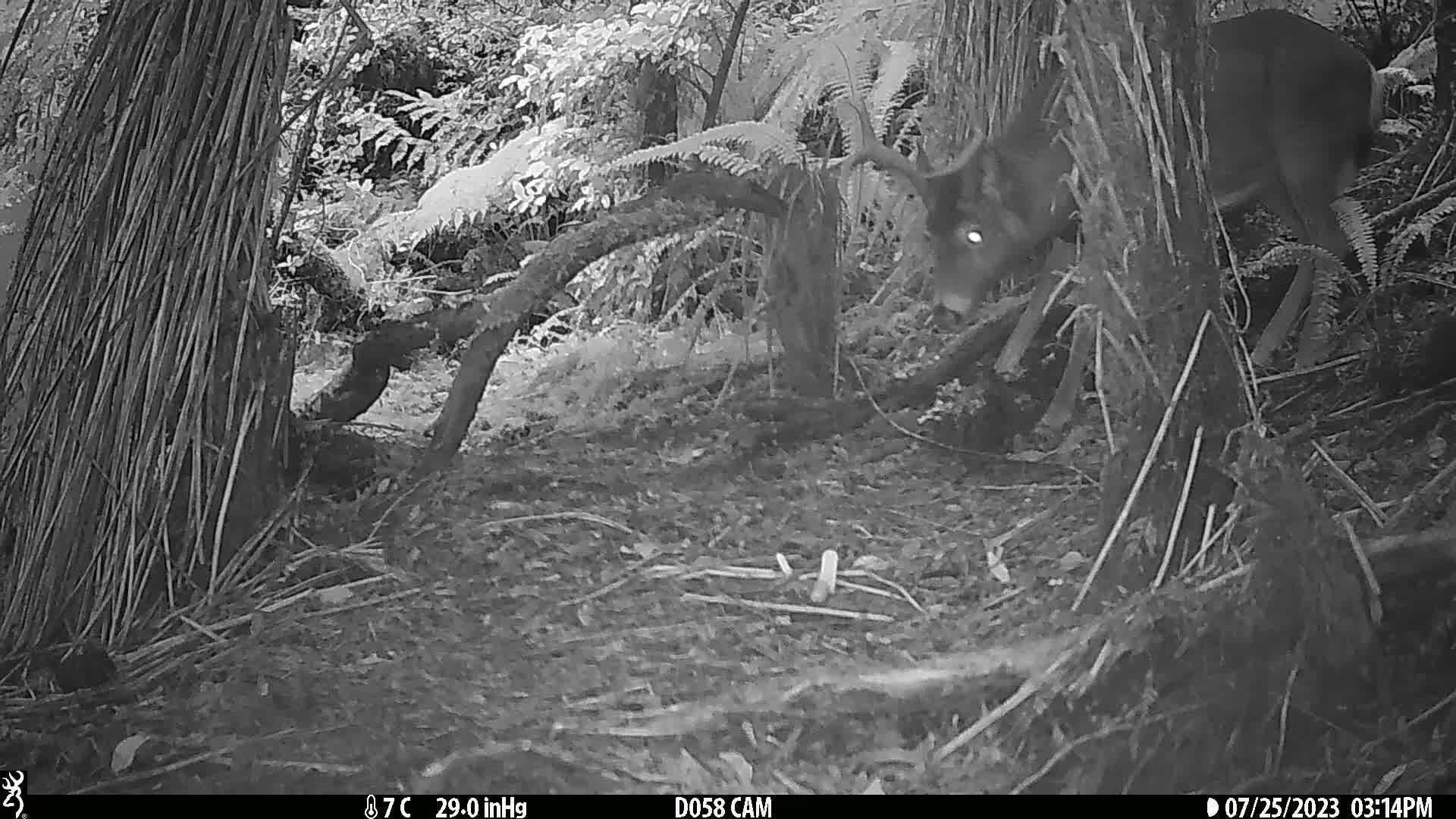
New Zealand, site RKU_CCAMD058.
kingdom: Animalia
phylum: Chordata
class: Mammalia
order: Artiodactyla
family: Cervidae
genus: Odocoileus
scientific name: Odocoileus virginianus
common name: white-tailed deer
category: white tailed deer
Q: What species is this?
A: White tailed deer (white-tailed deer) (Odocoileus virginianus).